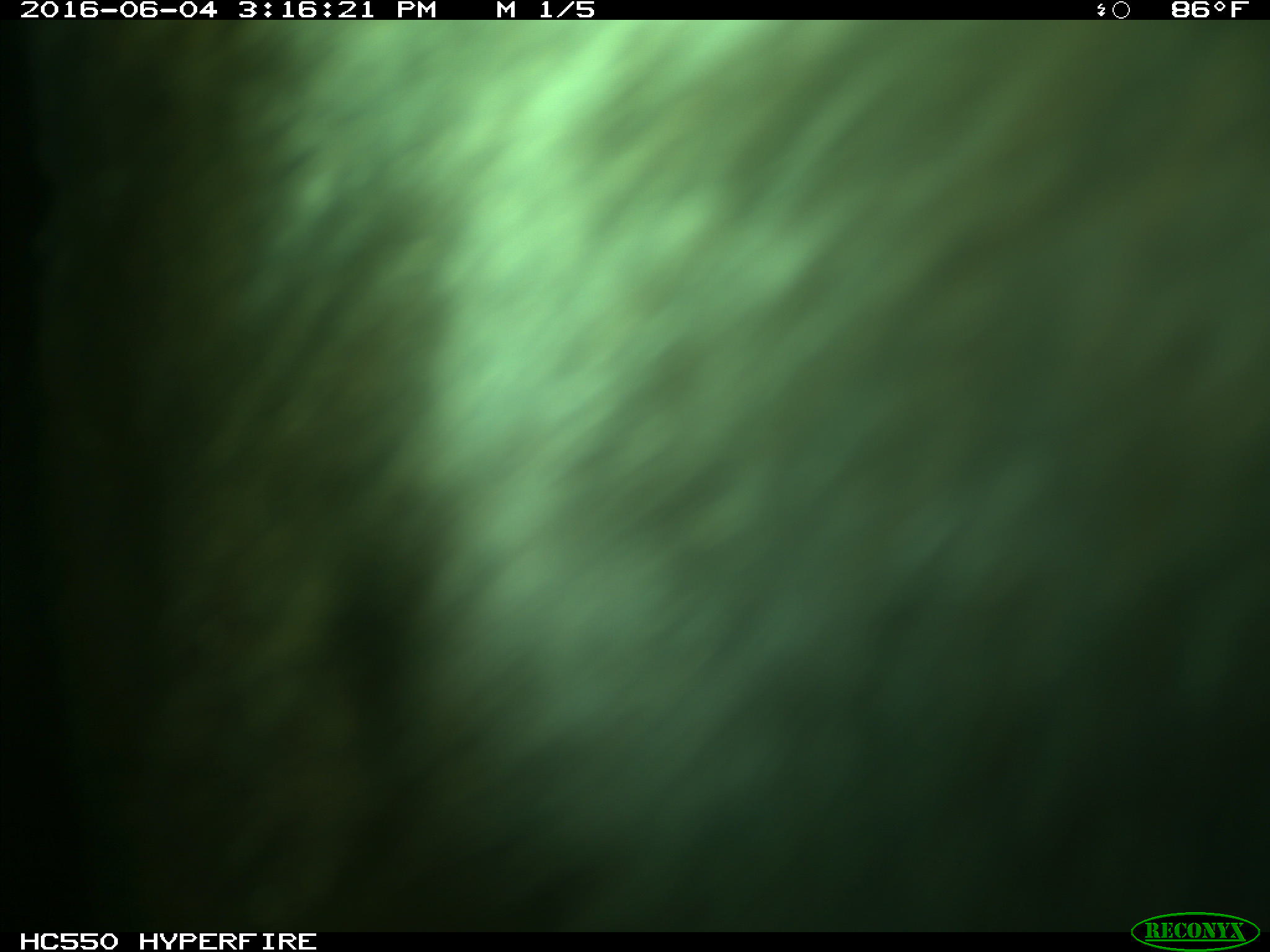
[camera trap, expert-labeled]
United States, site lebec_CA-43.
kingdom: Animalia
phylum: Chordata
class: Mammalia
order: Artiodactyla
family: Bovidae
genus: Bos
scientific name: Bos taurus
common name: domestic cow